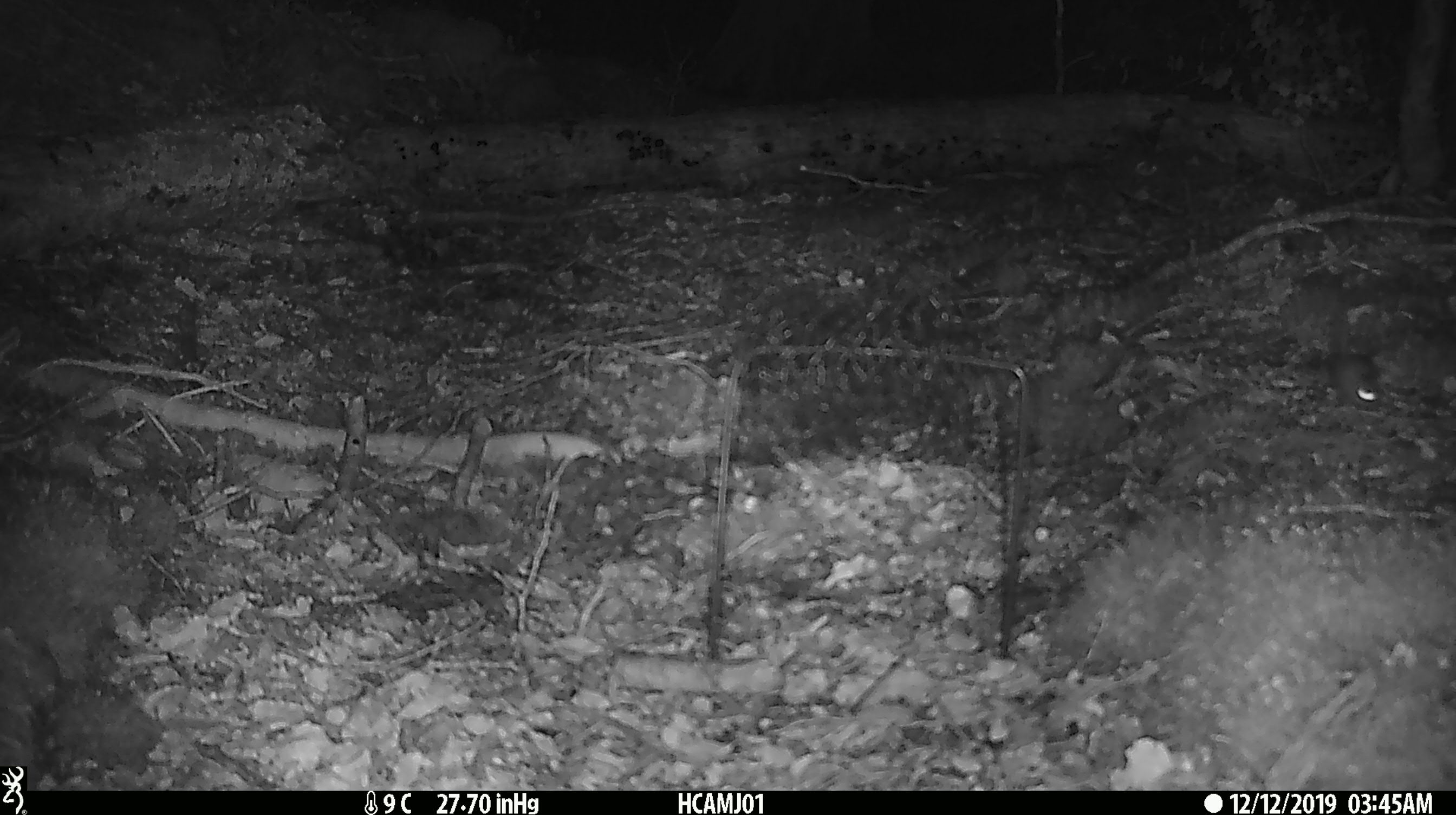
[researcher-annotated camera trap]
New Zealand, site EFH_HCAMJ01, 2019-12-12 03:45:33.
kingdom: Animalia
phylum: Chordata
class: Mammalia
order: Rodentia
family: Muridae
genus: Mus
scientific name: Mus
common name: mouse